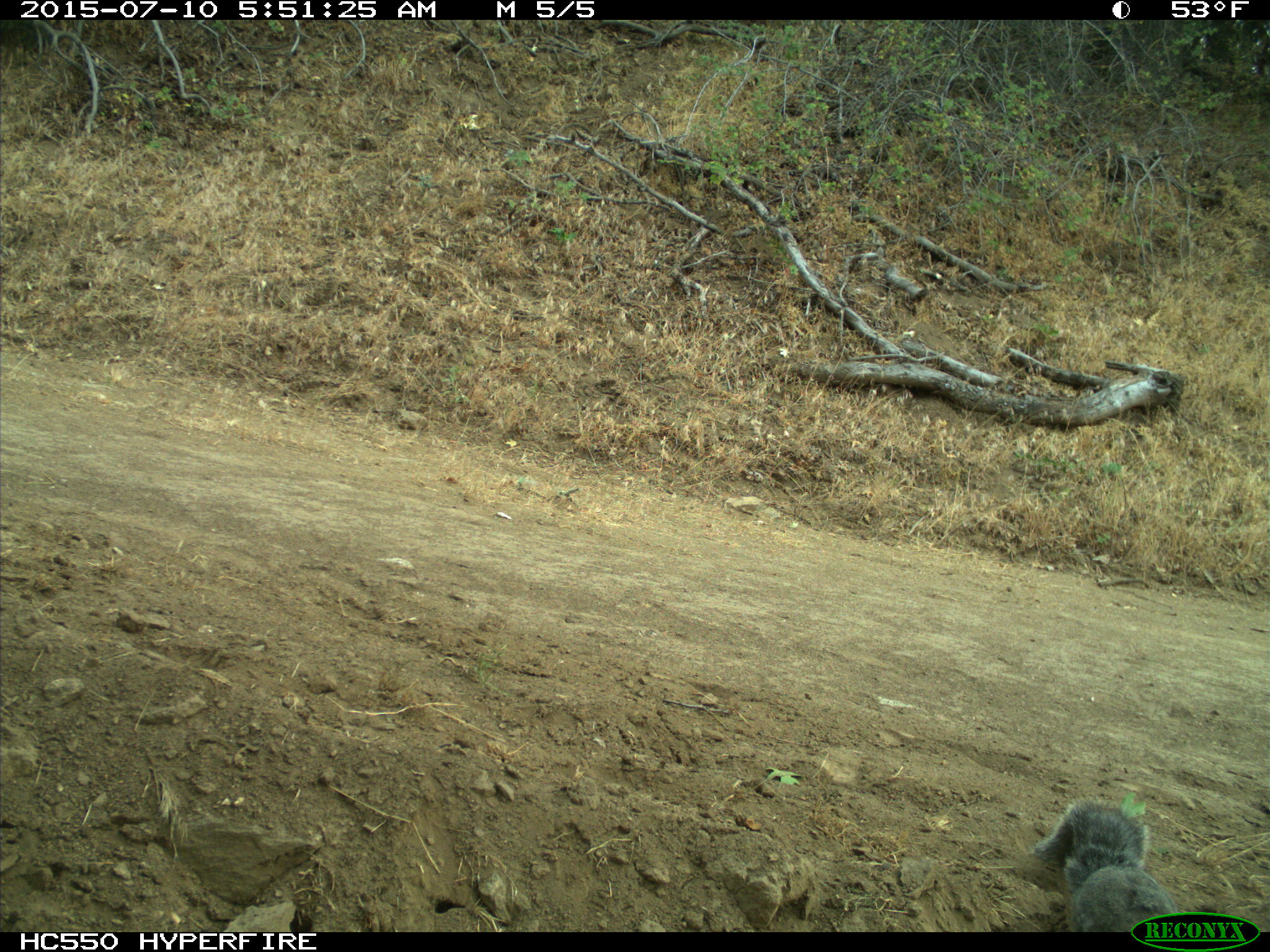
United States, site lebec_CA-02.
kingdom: Animalia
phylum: Chordata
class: Mammalia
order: Rodentia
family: Sciuridae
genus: Sciurus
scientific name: Sciurus carolinensis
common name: eastern gray squirrel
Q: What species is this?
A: Sciurus carolinensis (eastern gray squirrel).